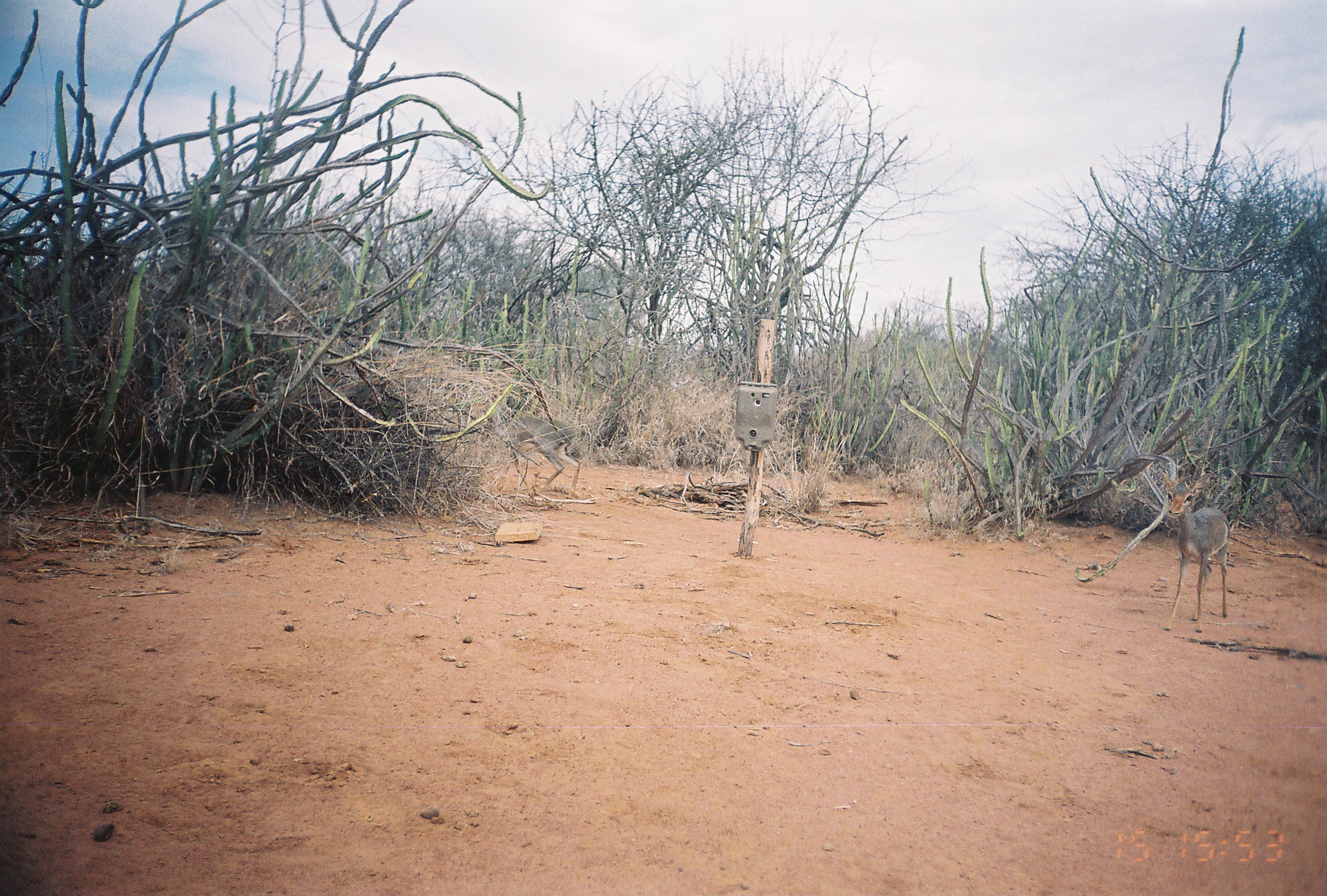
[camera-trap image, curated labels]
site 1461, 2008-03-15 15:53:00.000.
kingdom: Animalia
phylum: Chordata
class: Mammalia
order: Artiodactyla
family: Bovidae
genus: Madoqua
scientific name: Madoqua guentheri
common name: günther's dik-dik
Madoqua guentheri (günther's dik-dik), count 1.